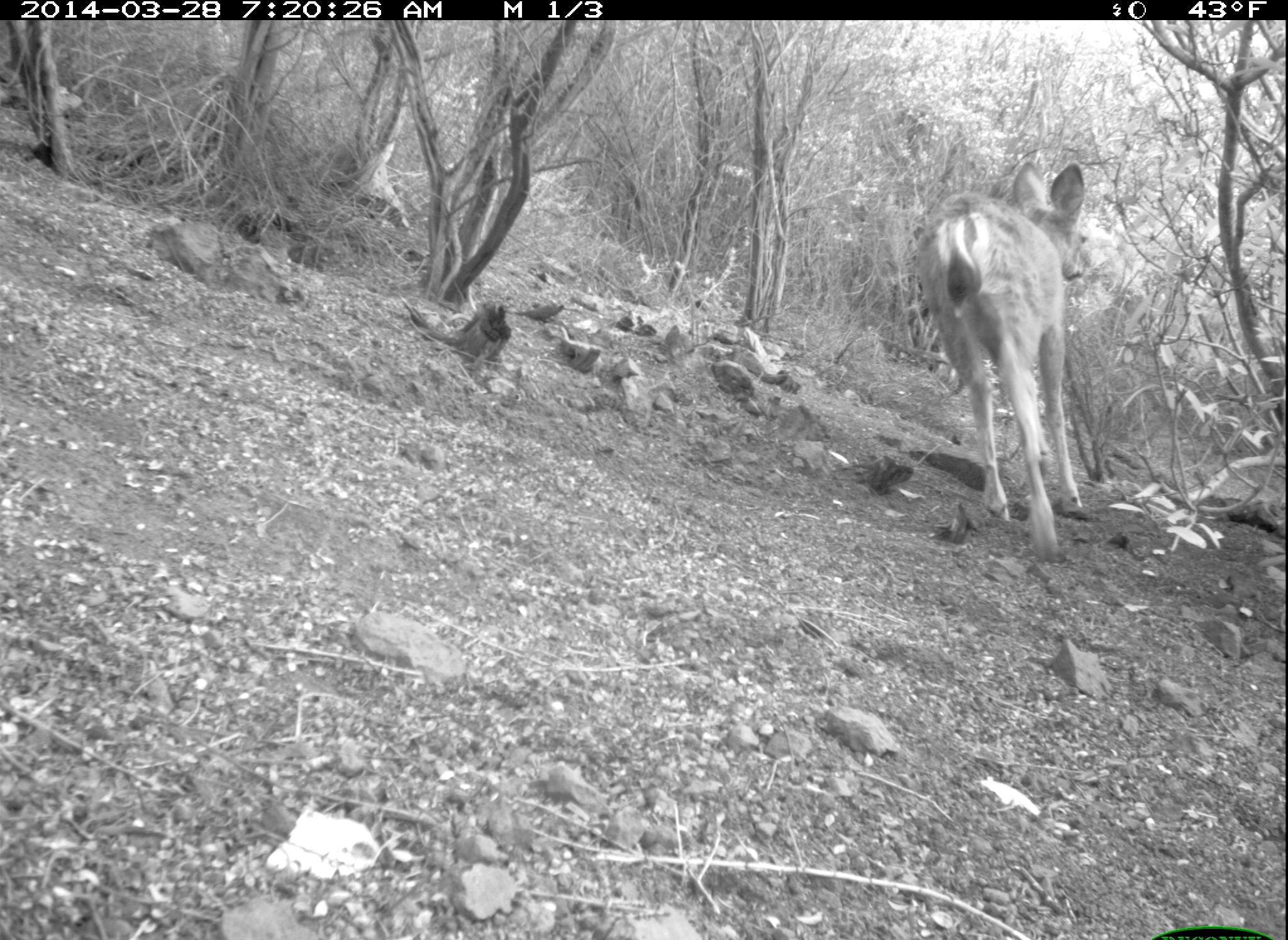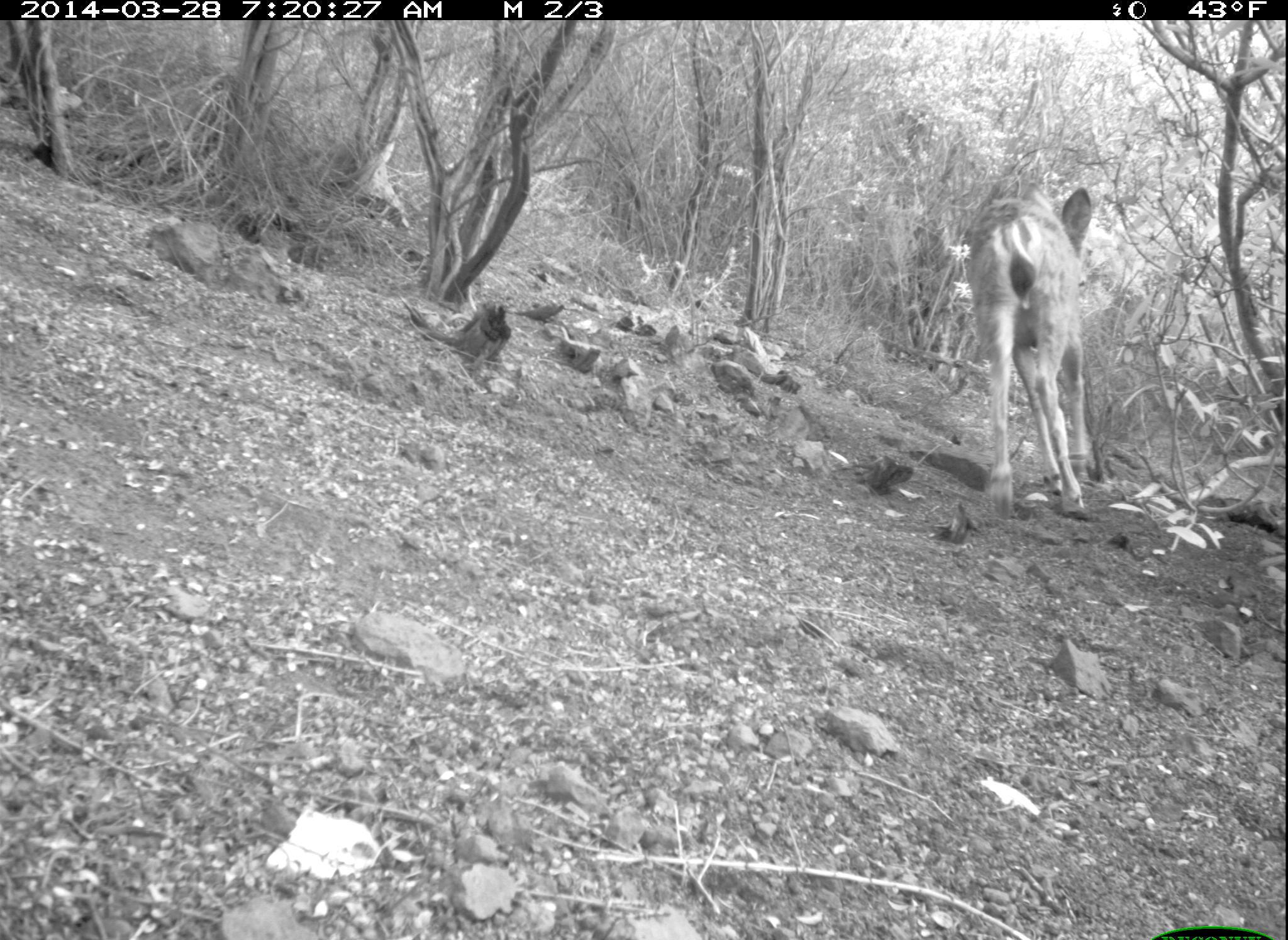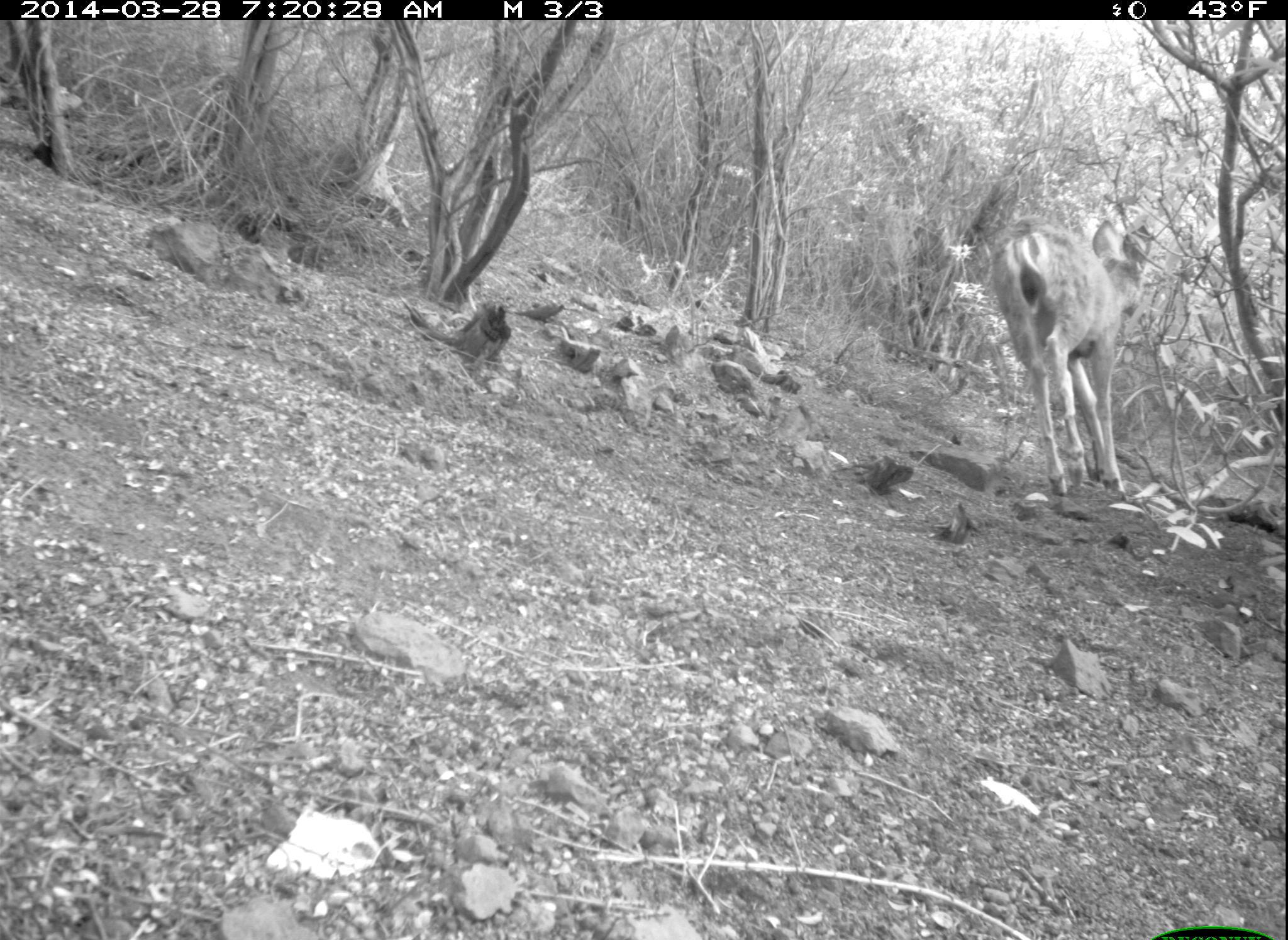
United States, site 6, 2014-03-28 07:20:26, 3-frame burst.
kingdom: Animalia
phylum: Chordata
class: Mammalia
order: Artiodactyla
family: Cervidae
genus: Odocoileus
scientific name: Odocoileus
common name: deer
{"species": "deer (Odocoileus)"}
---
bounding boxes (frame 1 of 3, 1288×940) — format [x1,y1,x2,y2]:
deer: [913,161,1111,572]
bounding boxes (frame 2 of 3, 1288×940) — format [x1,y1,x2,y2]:
deer: [964,178,1120,522]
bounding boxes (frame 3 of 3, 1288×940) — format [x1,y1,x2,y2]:
deer: [984,216,1153,500]